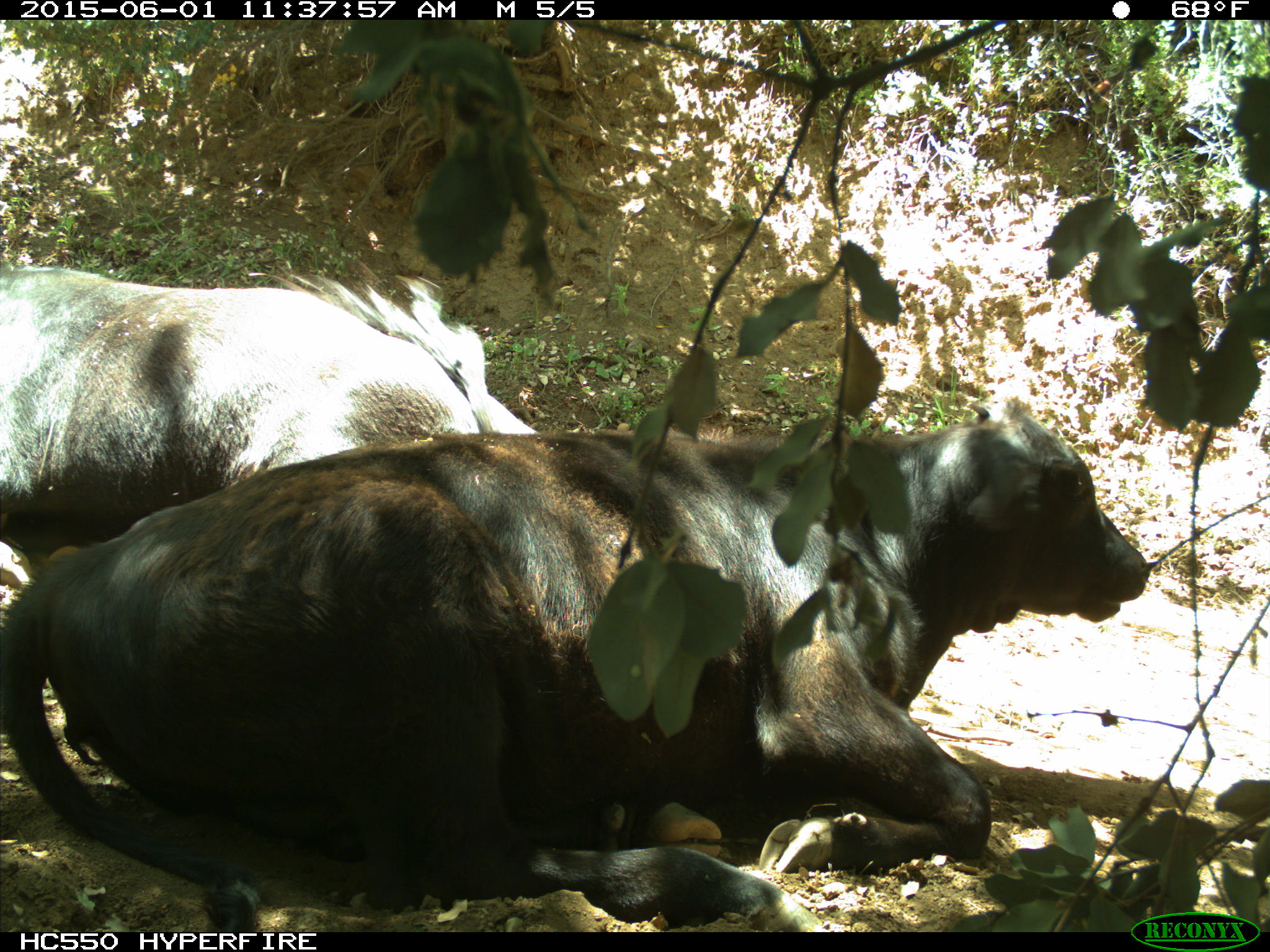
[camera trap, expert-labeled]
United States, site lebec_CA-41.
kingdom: Animalia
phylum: Chordata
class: Mammalia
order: Artiodactyla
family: Bovidae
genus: Bos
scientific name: Bos taurus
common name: domestic cow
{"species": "Bos taurus (domestic cow)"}